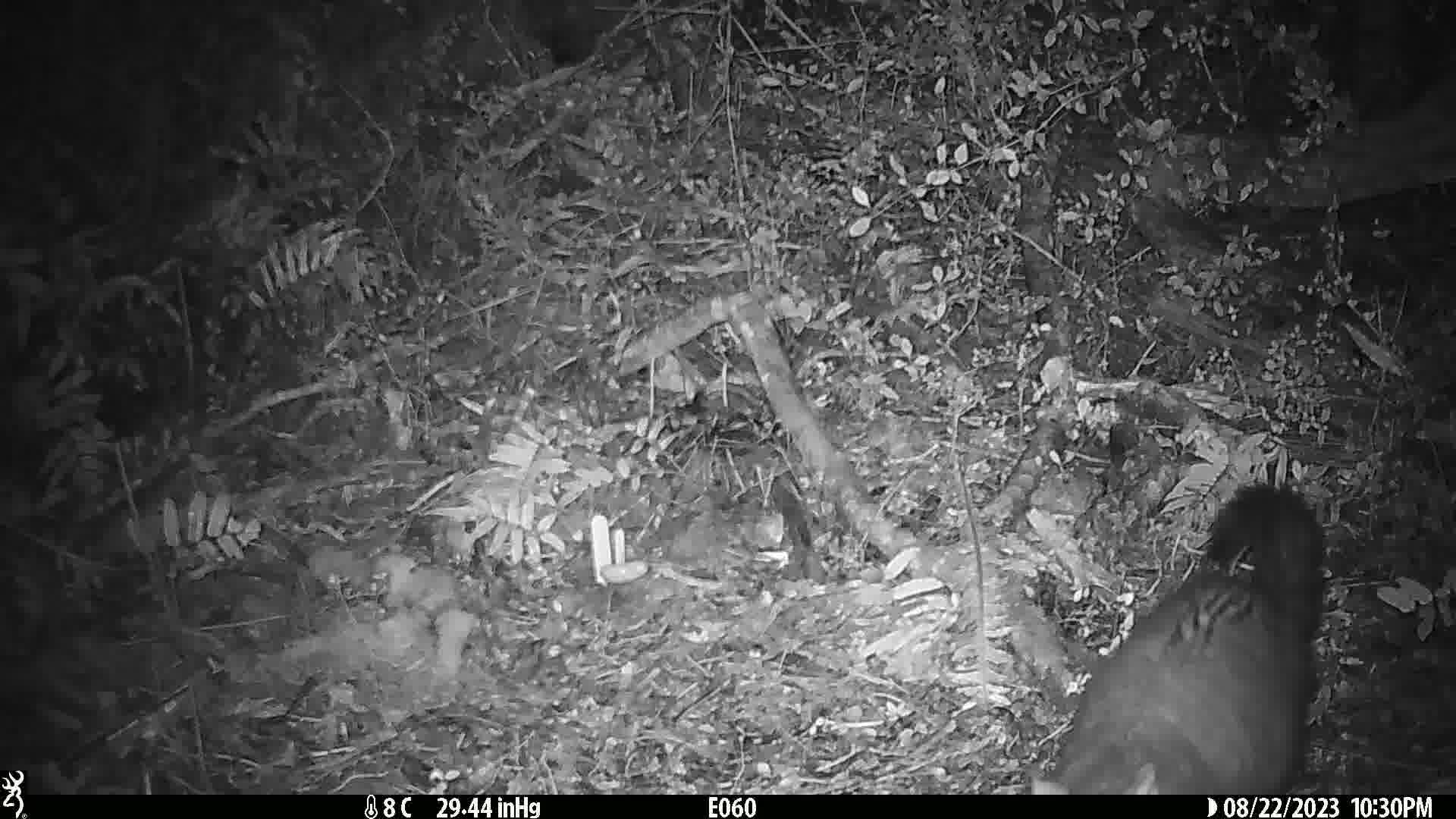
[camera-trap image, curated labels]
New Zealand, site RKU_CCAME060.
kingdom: Animalia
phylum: Chordata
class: Mammalia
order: Diprotodontia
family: Phalangeridae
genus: Trichosurus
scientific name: Trichosurus vulpecula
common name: common brushtail possum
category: possum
Possum (common brushtail possum) (Trichosurus vulpecula).